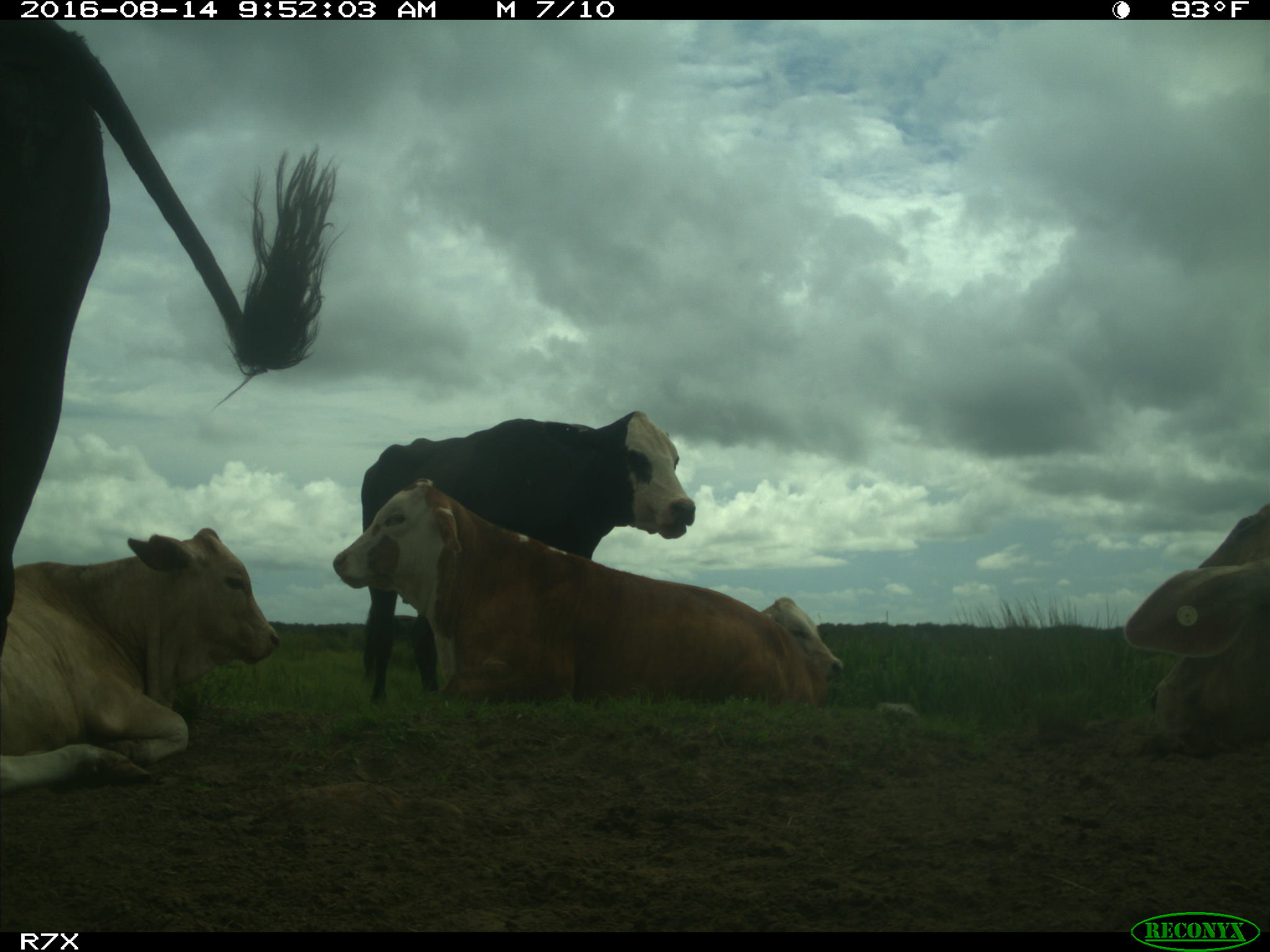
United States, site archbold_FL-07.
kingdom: Animalia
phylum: Chordata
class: Mammalia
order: Artiodactyla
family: Bovidae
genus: Bos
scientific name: Bos taurus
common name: domestic cow